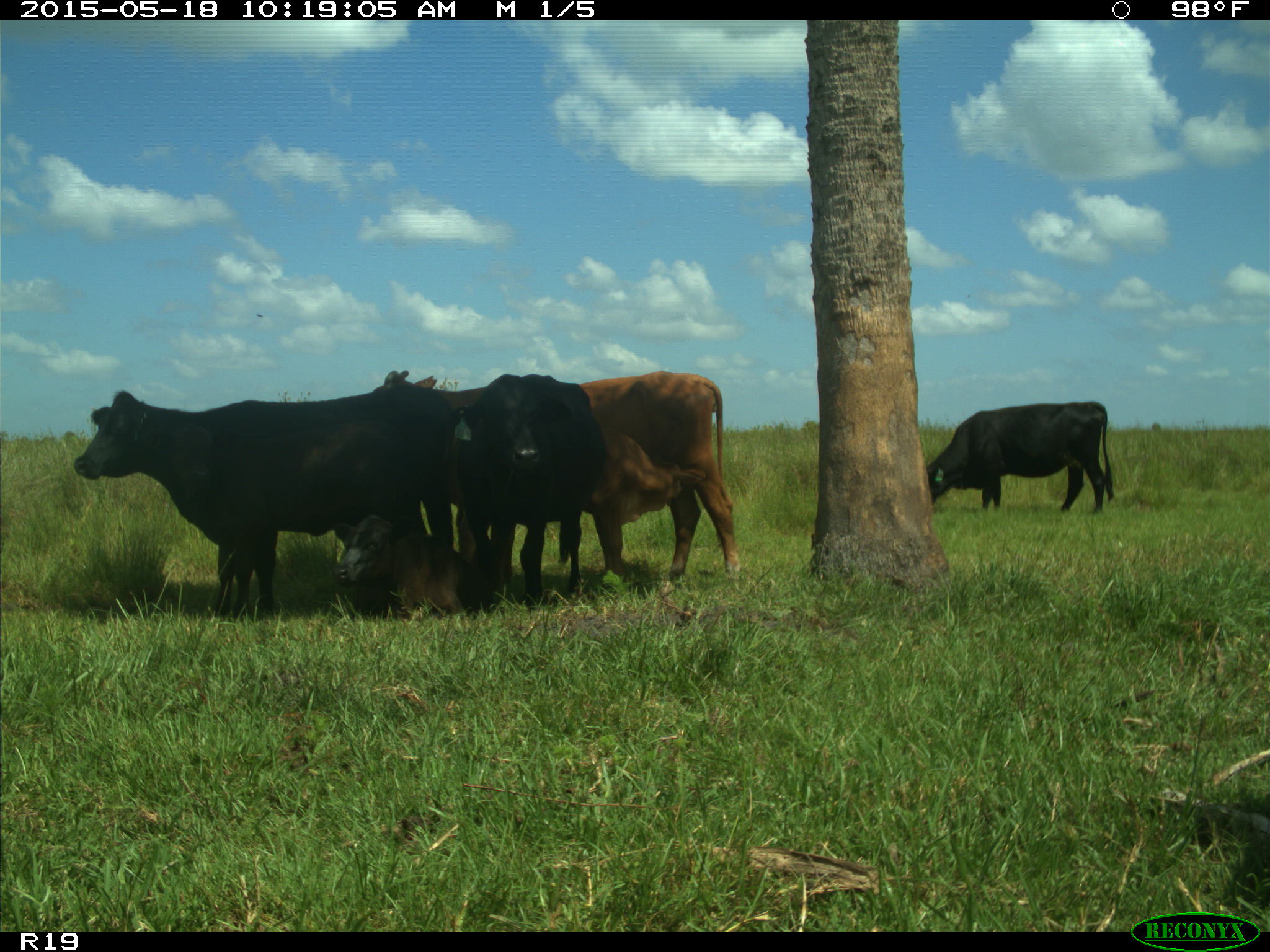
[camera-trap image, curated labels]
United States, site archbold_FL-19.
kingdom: Animalia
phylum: Chordata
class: Mammalia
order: Artiodactyla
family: Bovidae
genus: Bos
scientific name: Bos taurus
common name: domestic cow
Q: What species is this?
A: Bos taurus (domestic cow).